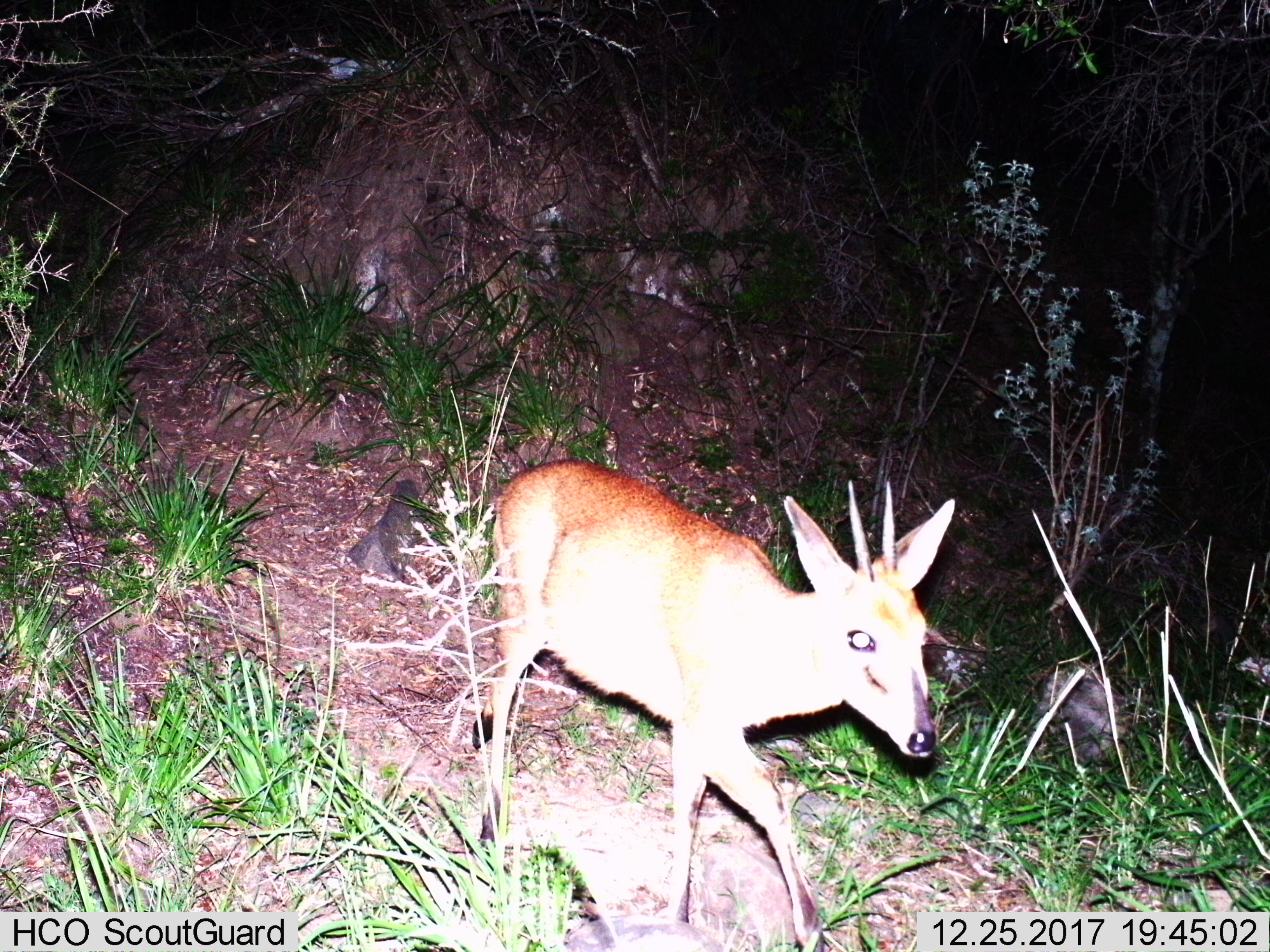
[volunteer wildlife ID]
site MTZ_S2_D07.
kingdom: Animalia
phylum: Chordata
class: Mammalia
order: Artiodactyla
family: Bovidae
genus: Sylvicapra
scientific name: Sylvicapra grimmia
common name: common duiker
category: duikercommongrey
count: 1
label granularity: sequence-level